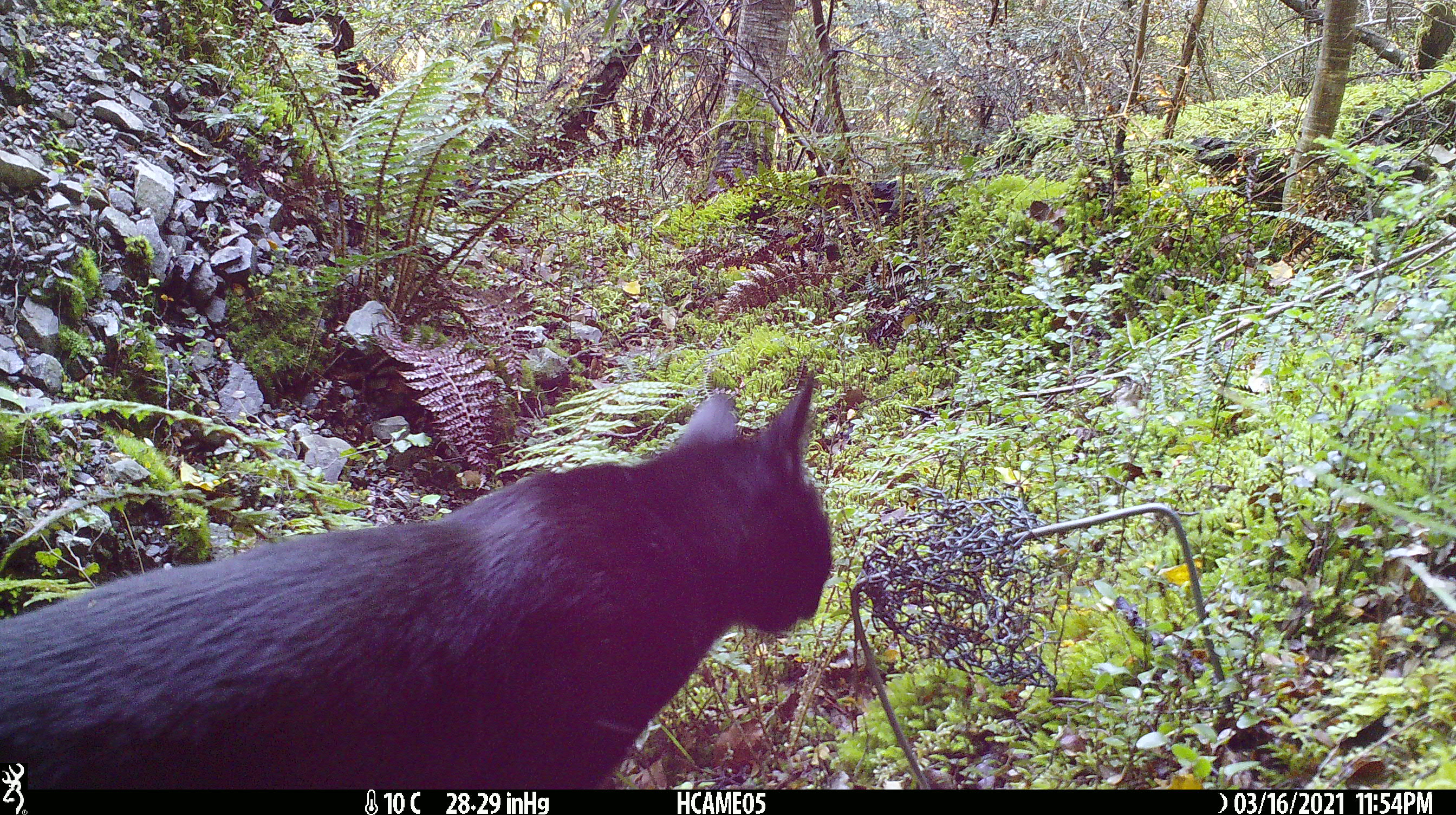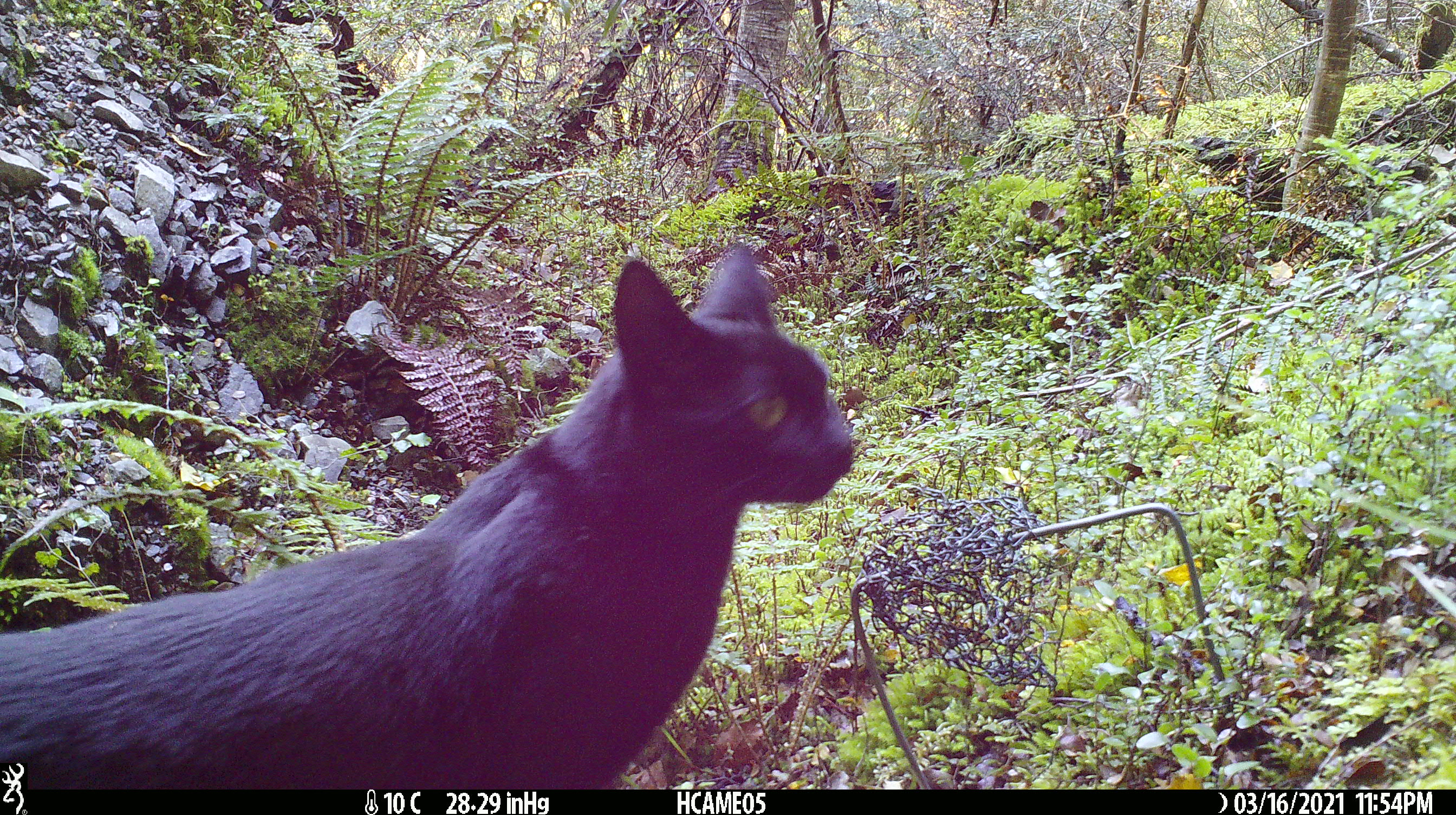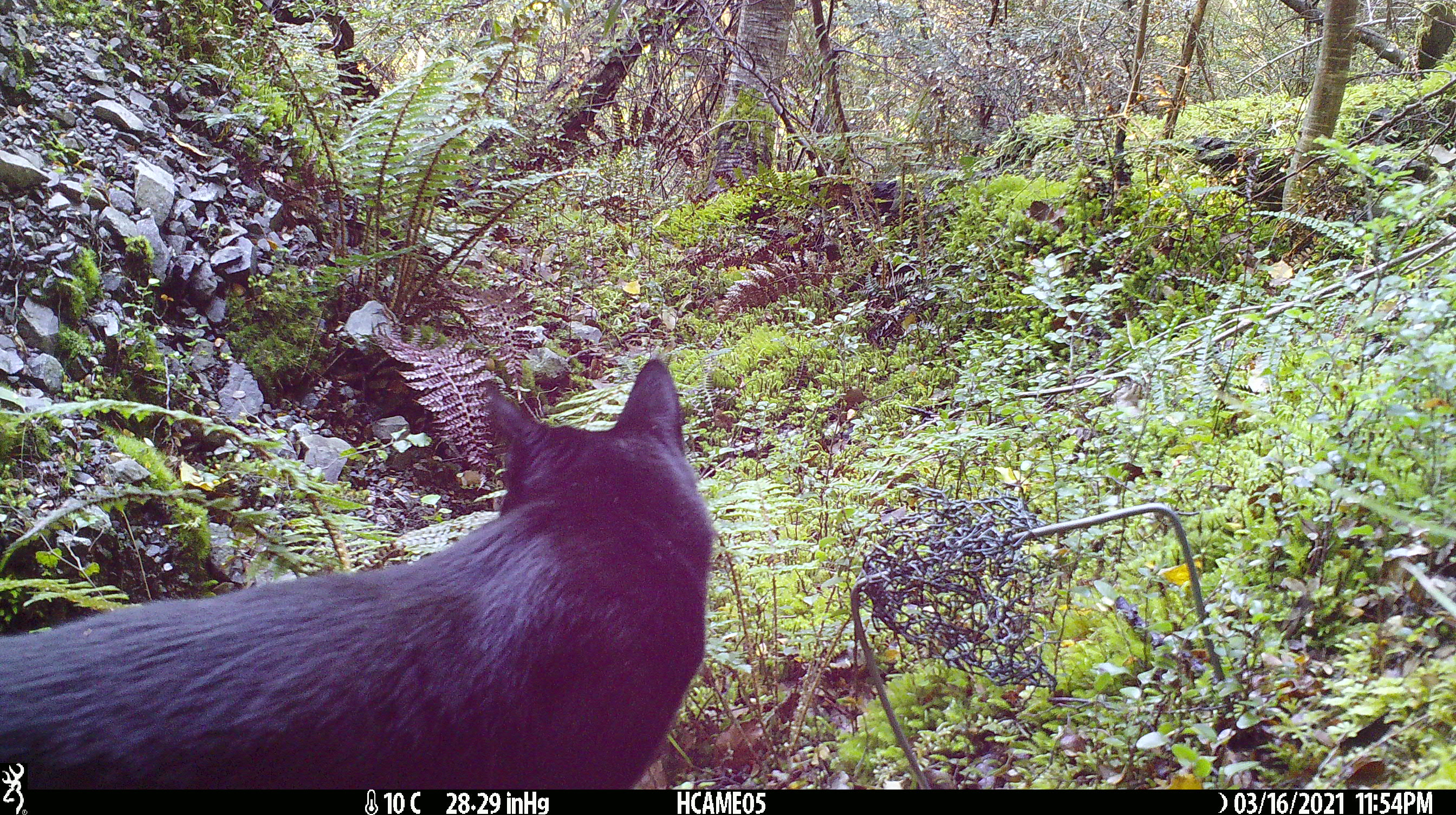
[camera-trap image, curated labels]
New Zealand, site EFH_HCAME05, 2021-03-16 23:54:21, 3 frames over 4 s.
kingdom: Animalia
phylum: Chordata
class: Mammalia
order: Carnivora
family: Felidae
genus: Felis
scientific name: Felis catus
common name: domestic cat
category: cat